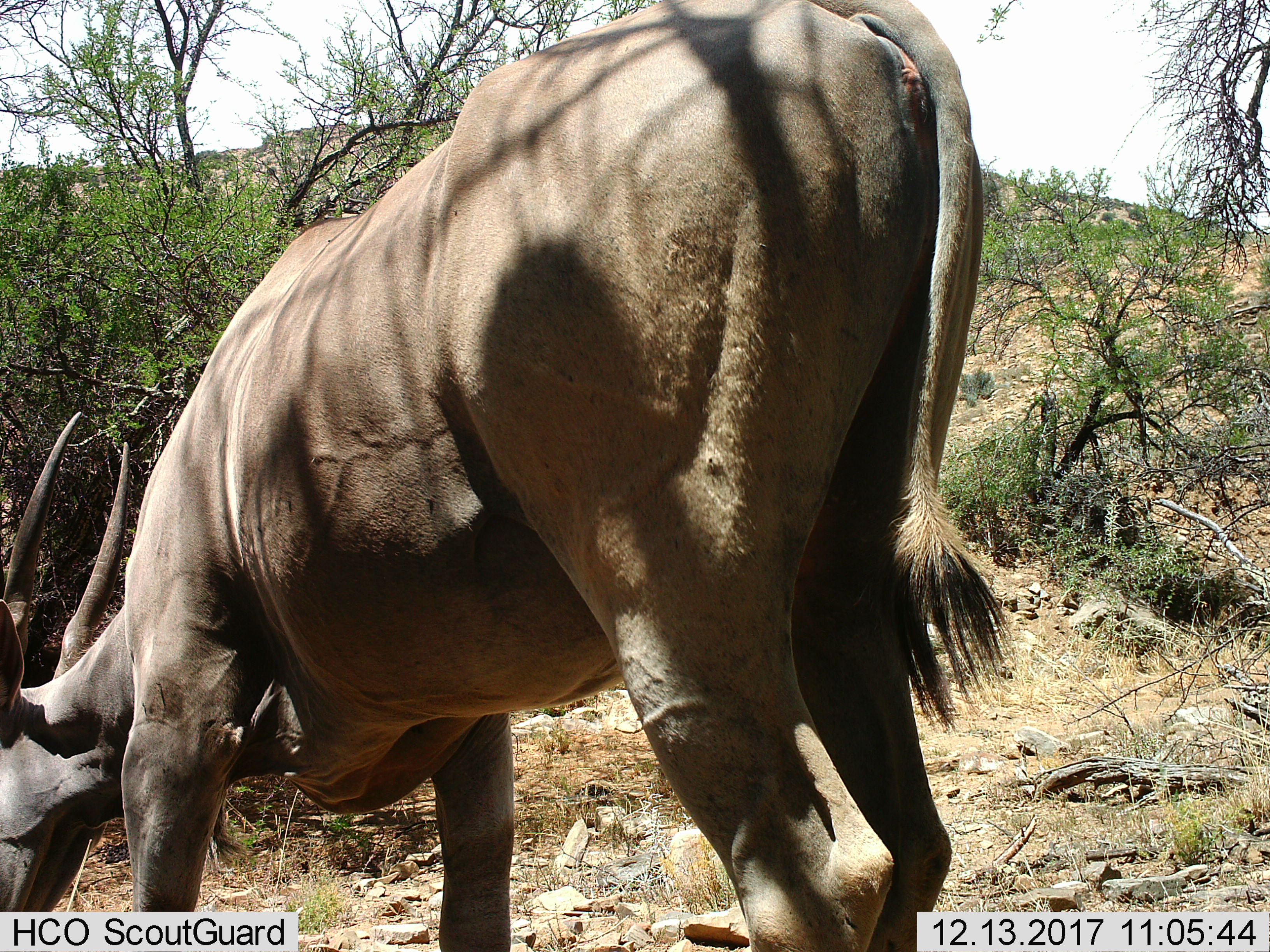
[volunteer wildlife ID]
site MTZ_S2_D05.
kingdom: Animalia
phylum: Chordata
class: Mammalia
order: Artiodactyla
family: Bovidae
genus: Tragelaphus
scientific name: Tragelaphus oryx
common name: eland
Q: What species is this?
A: Eland (Tragelaphus oryx).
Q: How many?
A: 1.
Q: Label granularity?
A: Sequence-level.